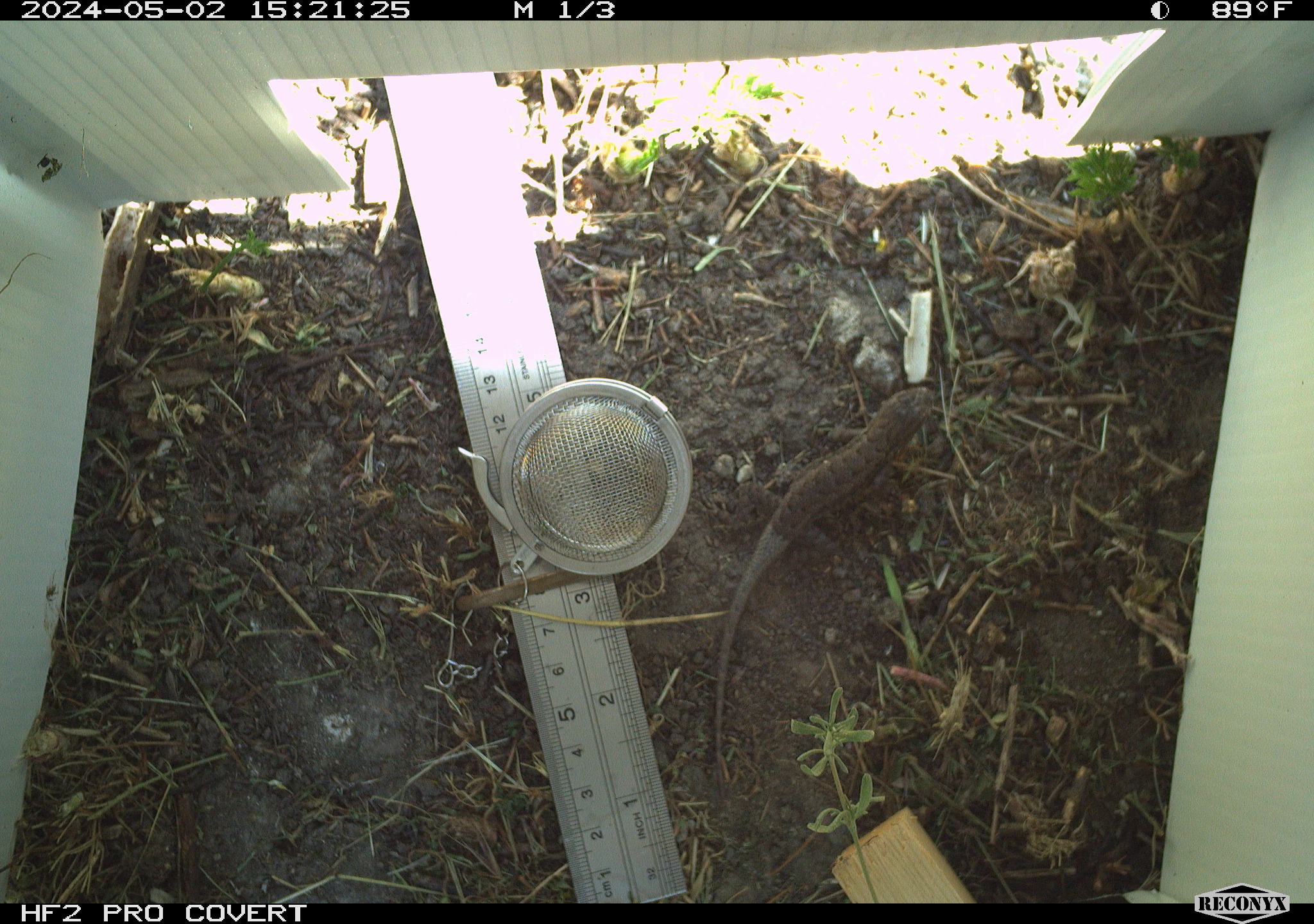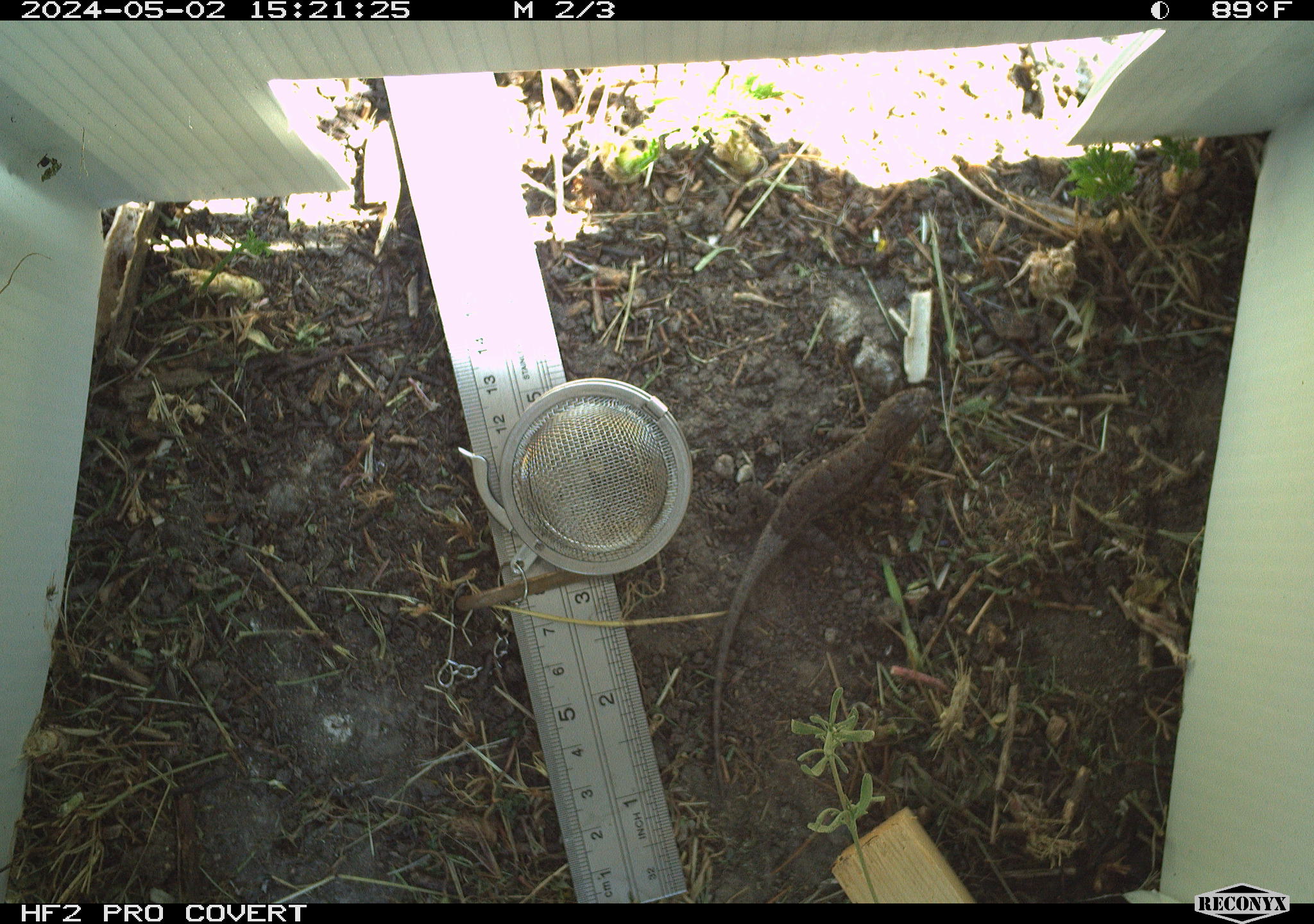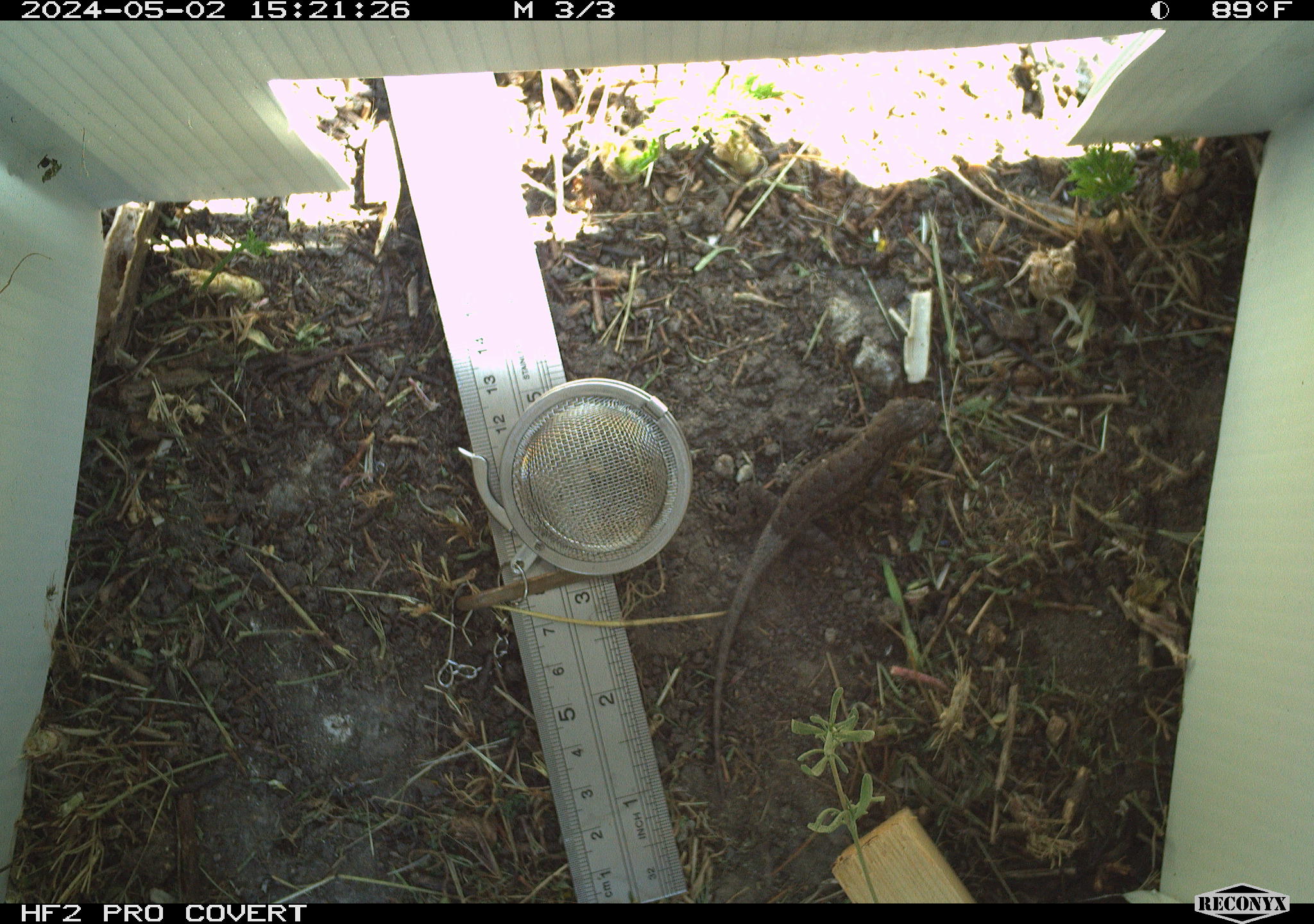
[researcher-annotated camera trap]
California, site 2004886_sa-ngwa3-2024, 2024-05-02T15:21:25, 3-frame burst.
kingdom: Animalia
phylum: Chordata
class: Reptilia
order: Squamata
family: Phrynosomatidae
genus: Sceloporus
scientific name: Sceloporus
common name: spiny lizards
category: sceloporus species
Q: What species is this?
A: Sceloporus species (spiny lizards) (Sceloporus).